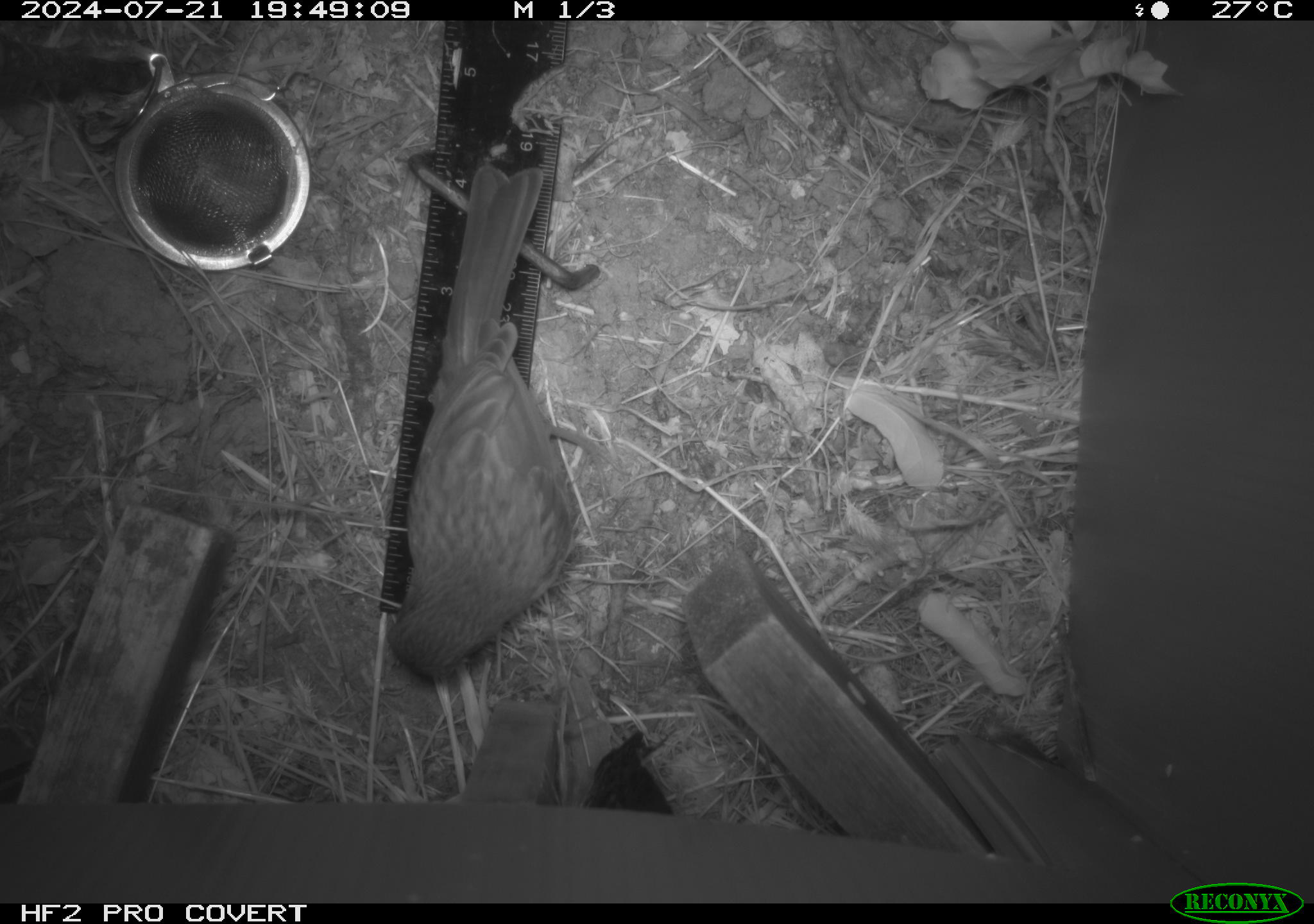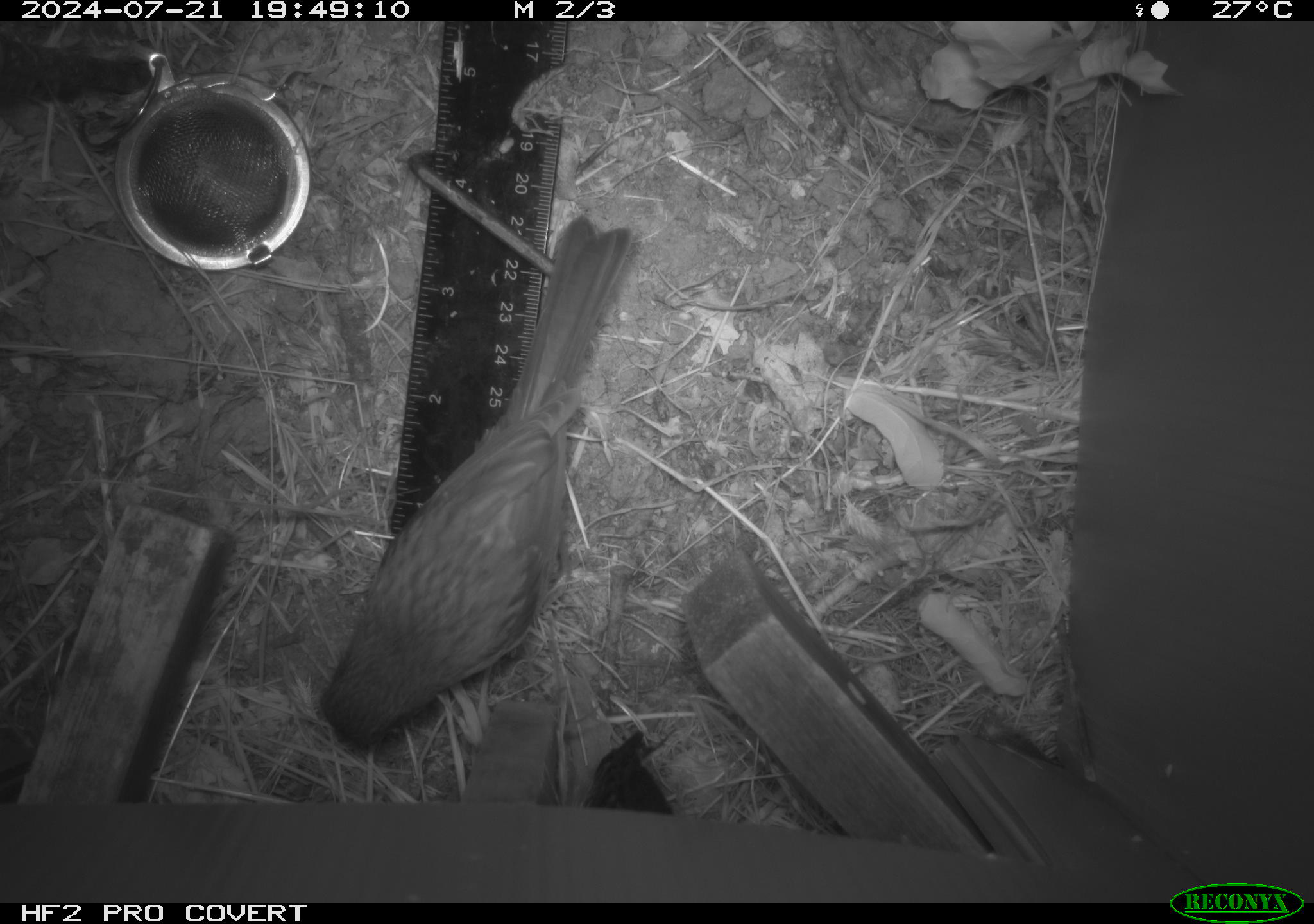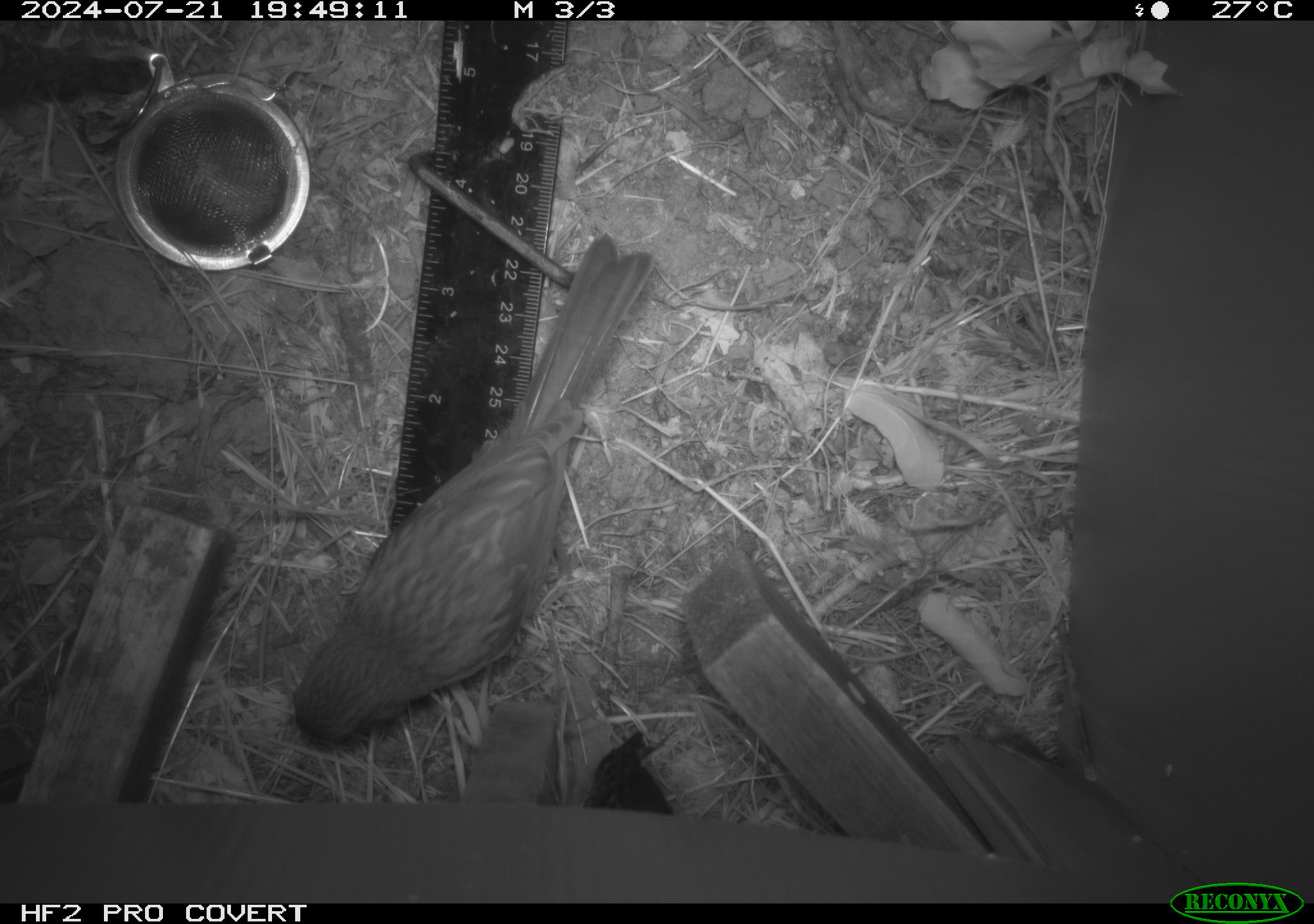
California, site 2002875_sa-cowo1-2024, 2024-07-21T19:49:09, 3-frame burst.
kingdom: Animalia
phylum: Chordata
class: Aves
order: Passeriformes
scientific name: Passeriformes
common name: passerines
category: passeriformes order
Passeriformes order (passerines) (Passeriformes).